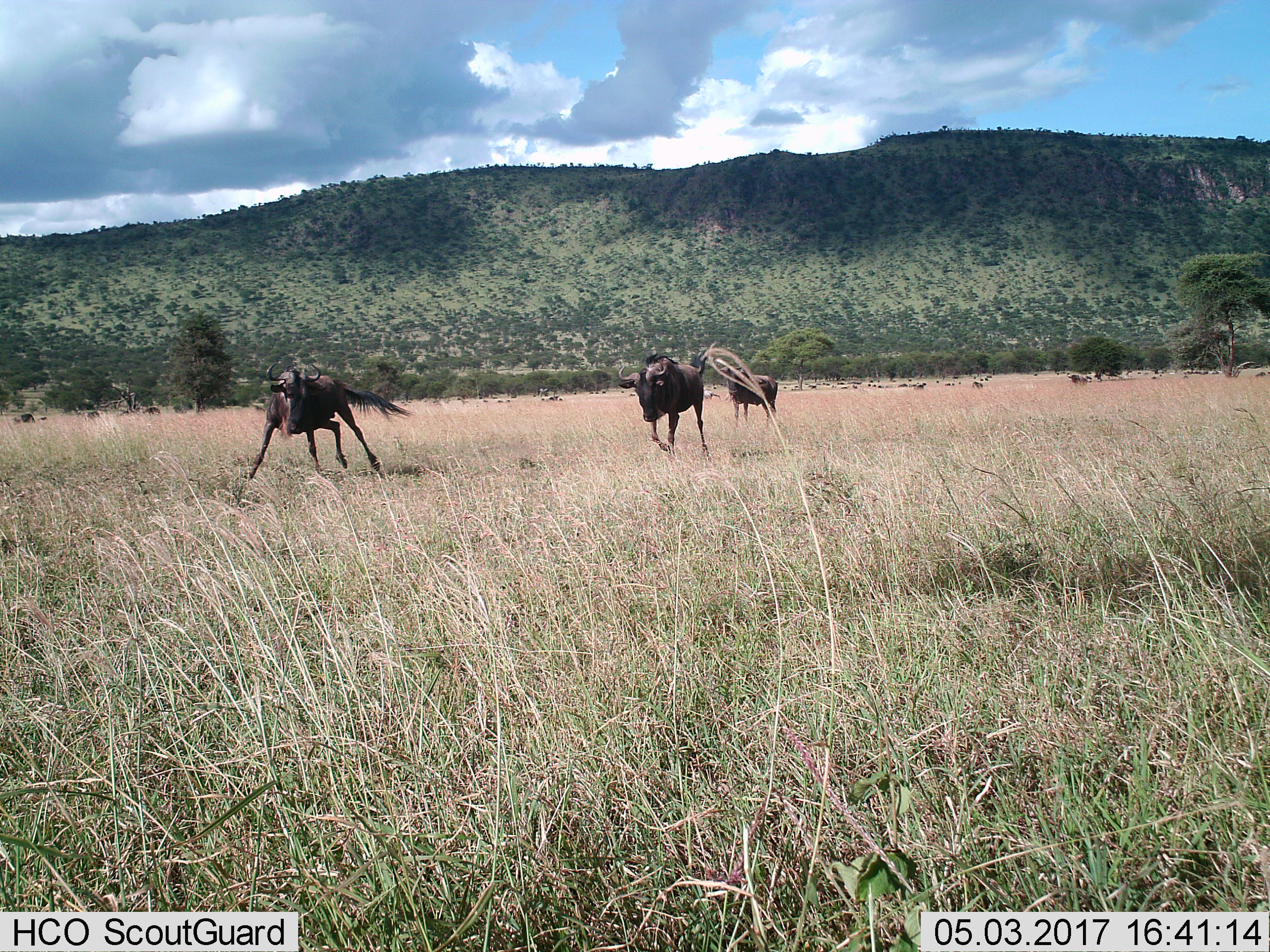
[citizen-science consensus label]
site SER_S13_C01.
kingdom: Animalia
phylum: Chordata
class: Mammalia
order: Artiodactyla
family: Bovidae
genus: Connochaetes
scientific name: Connochaetes taurinus taurinus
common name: blue wildebeest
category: wildebeestblue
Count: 11-50.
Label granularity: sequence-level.